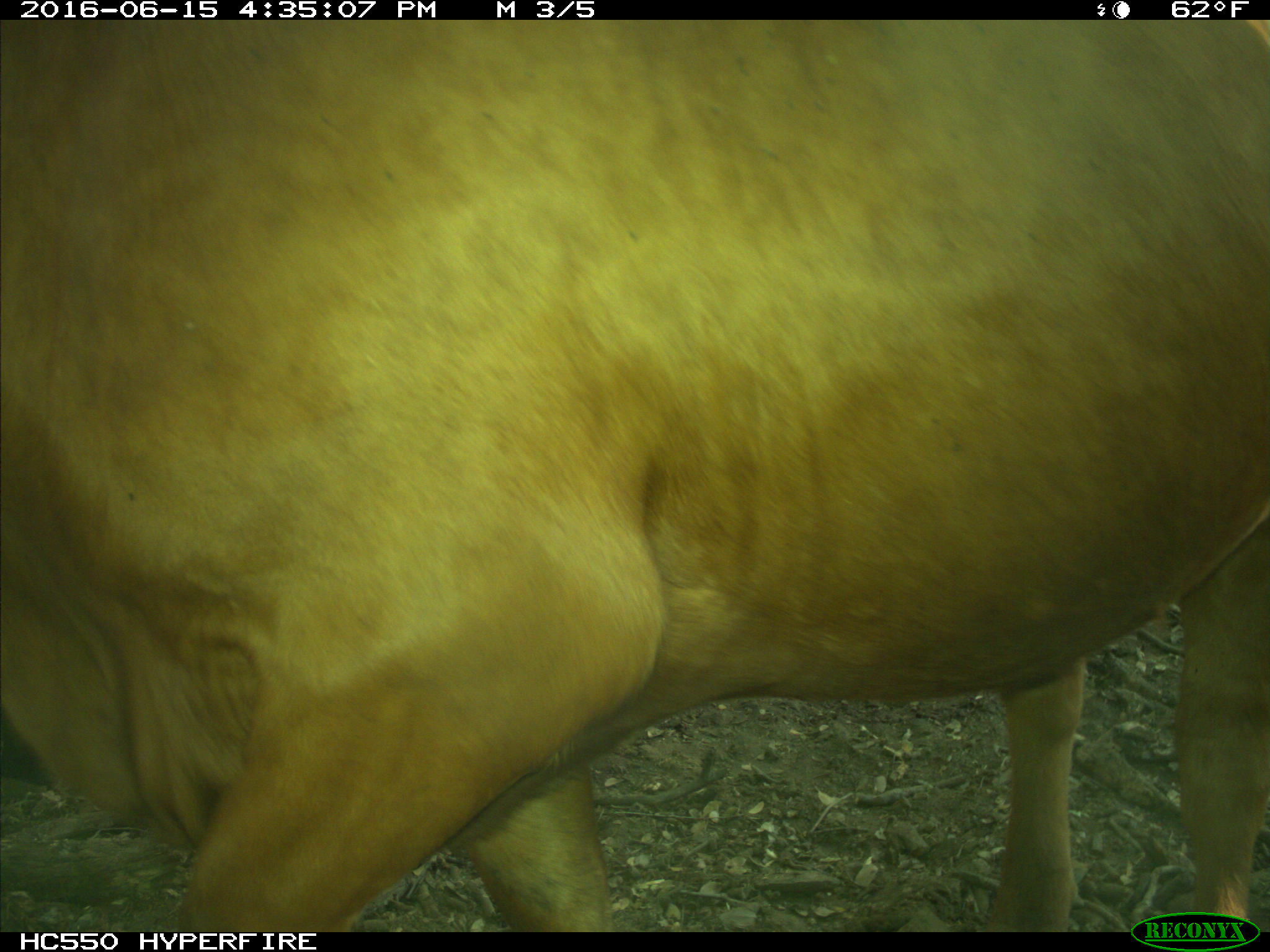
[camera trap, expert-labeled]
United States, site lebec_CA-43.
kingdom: Animalia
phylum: Chordata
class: Mammalia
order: Artiodactyla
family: Bovidae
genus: Bos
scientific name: Bos taurus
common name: domestic cow